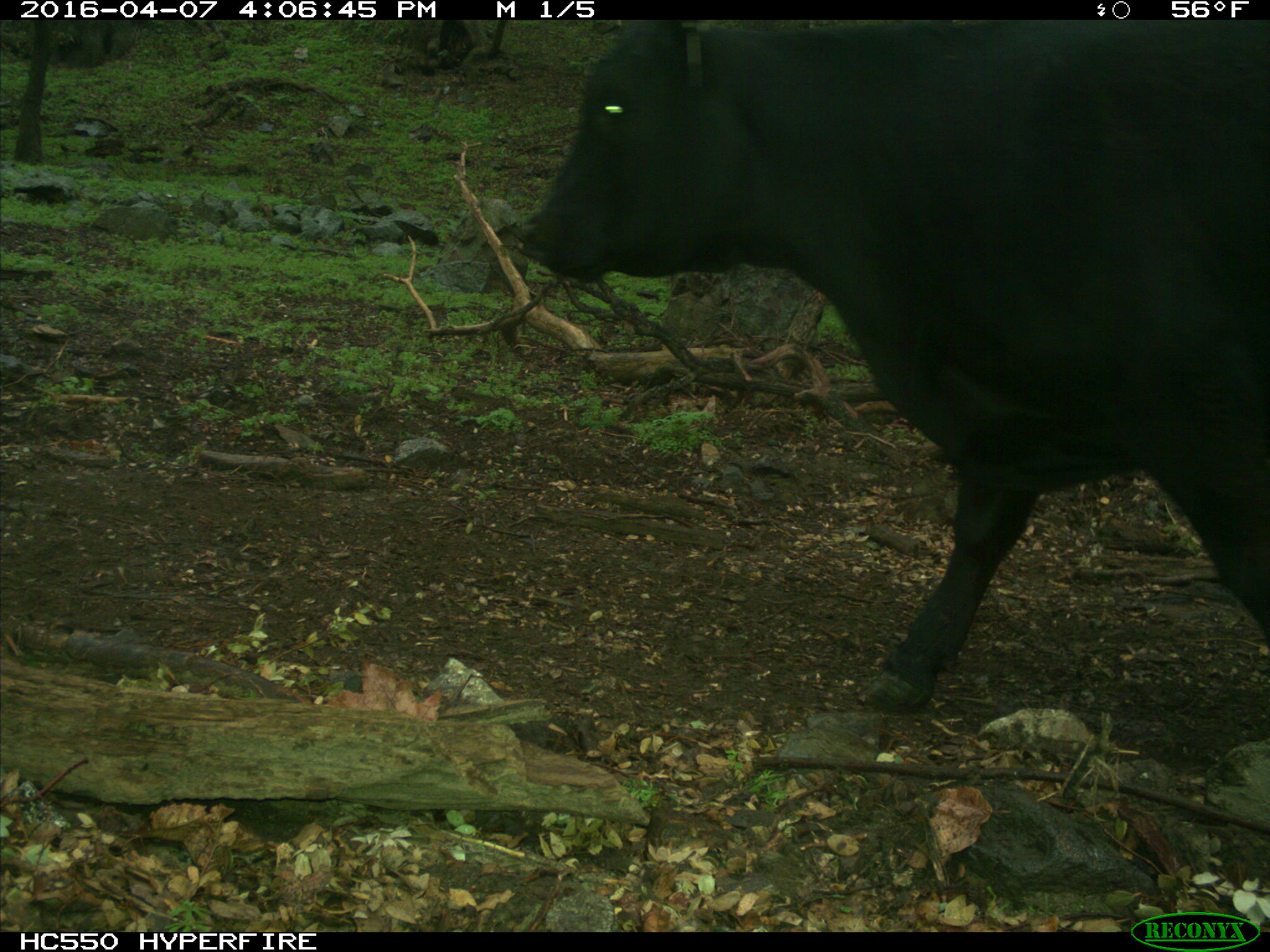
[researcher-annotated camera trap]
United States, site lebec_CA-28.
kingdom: Animalia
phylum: Chordata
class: Mammalia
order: Artiodactyla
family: Bovidae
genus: Bos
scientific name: Bos taurus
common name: domestic cow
Bos taurus (domestic cow).